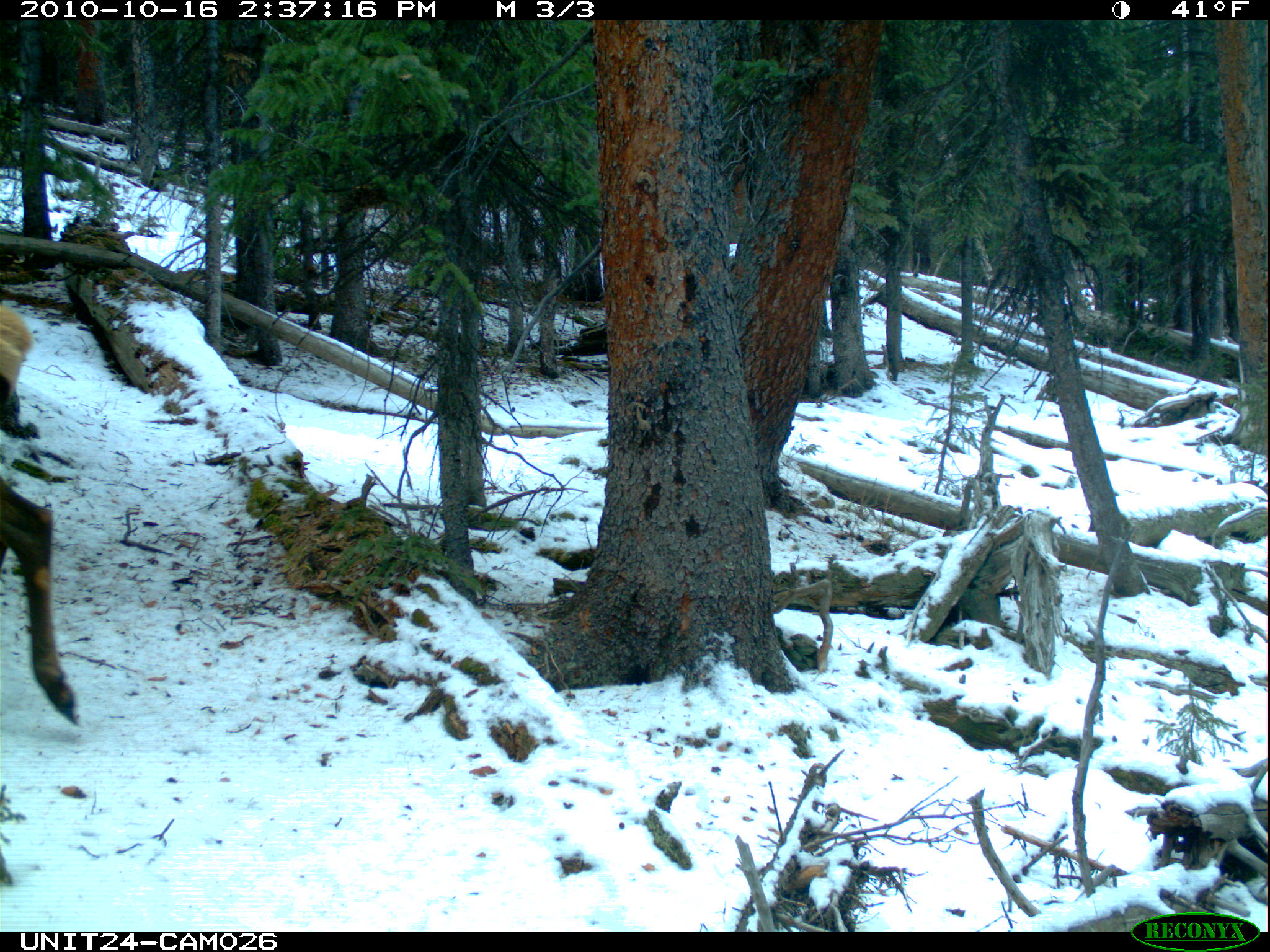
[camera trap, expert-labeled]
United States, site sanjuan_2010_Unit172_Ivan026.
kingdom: Animalia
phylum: Chordata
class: Mammalia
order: Artiodactyla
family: Cervidae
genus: Cervus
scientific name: Cervus elaphus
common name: red deer